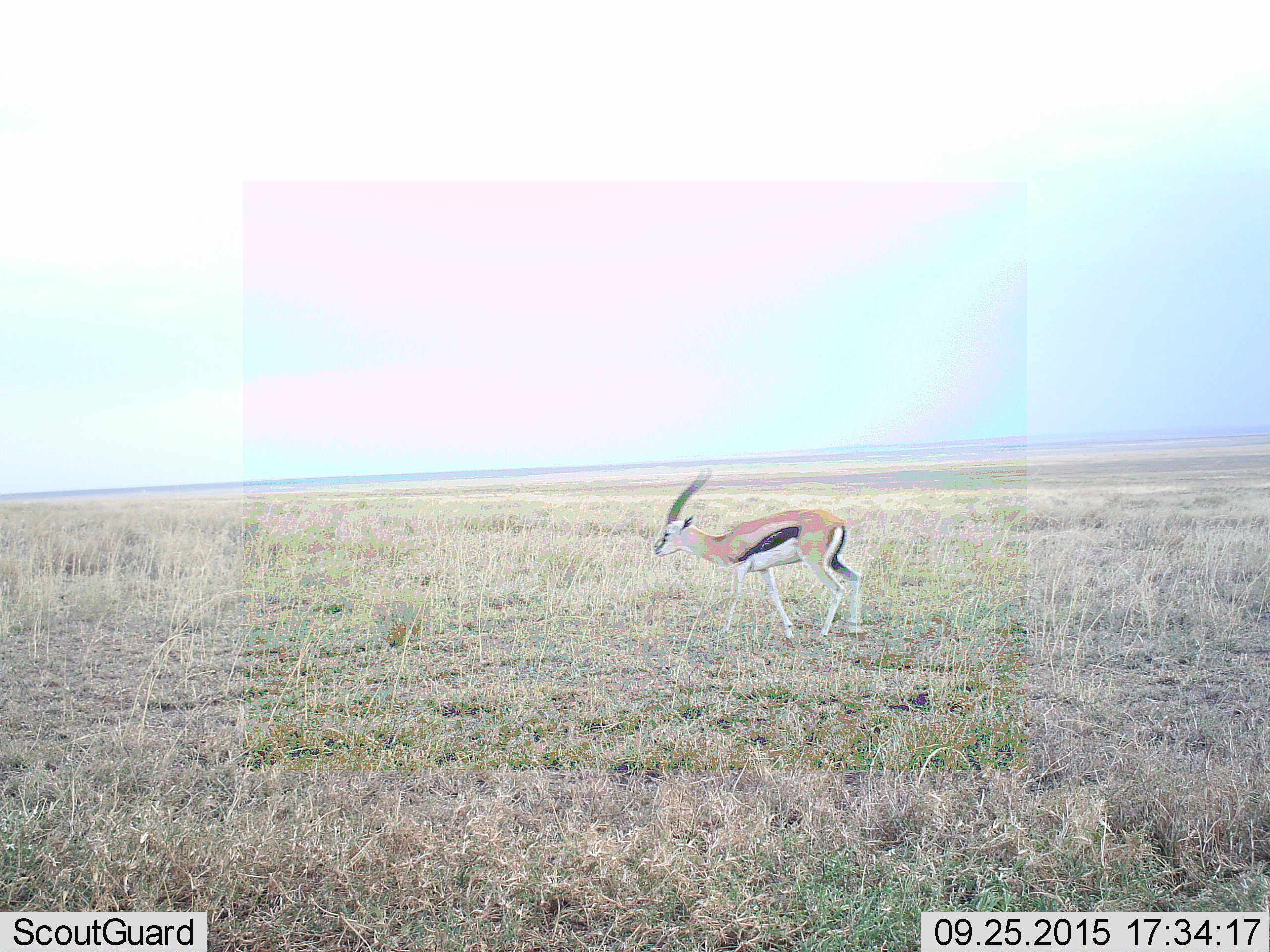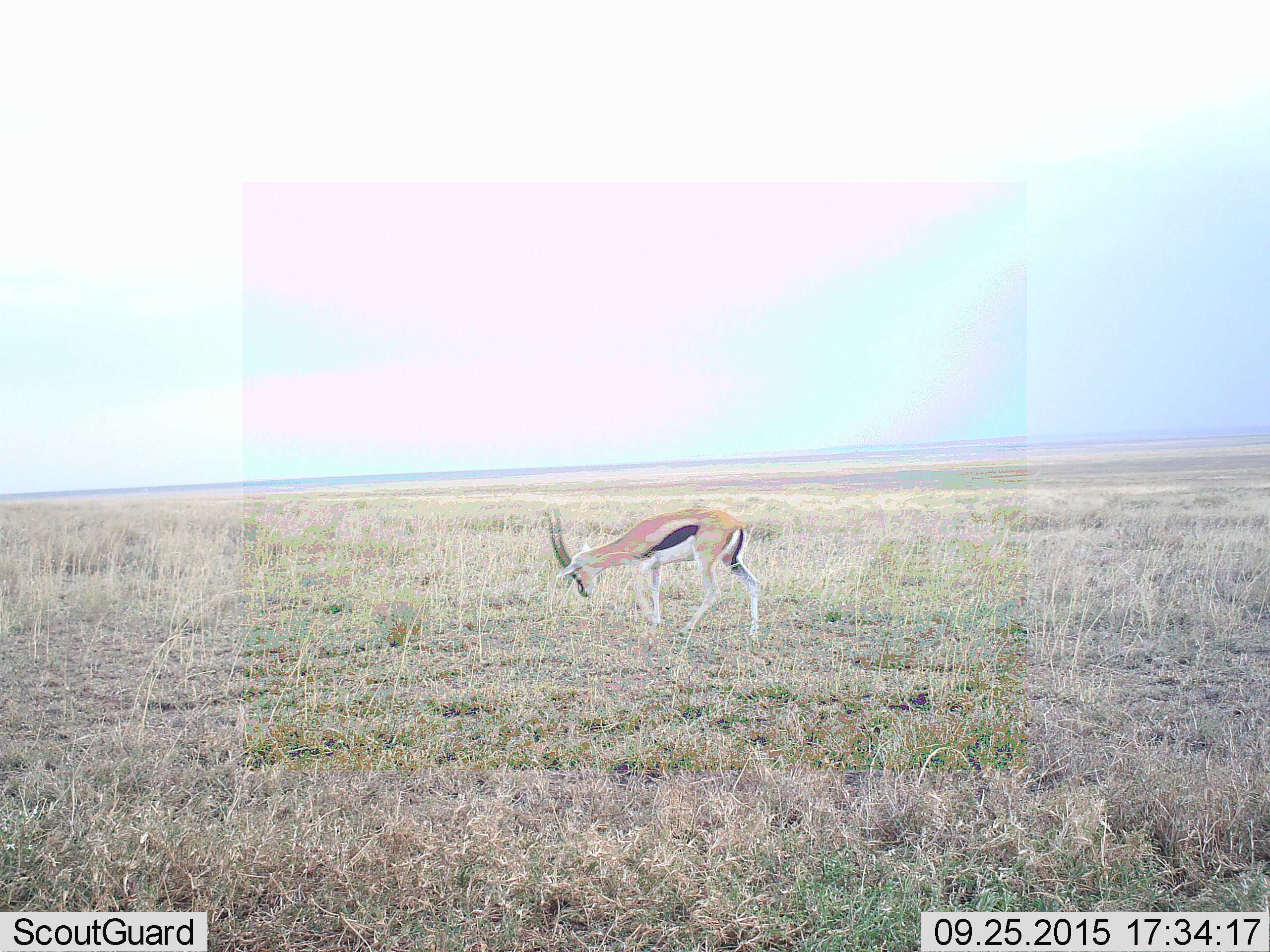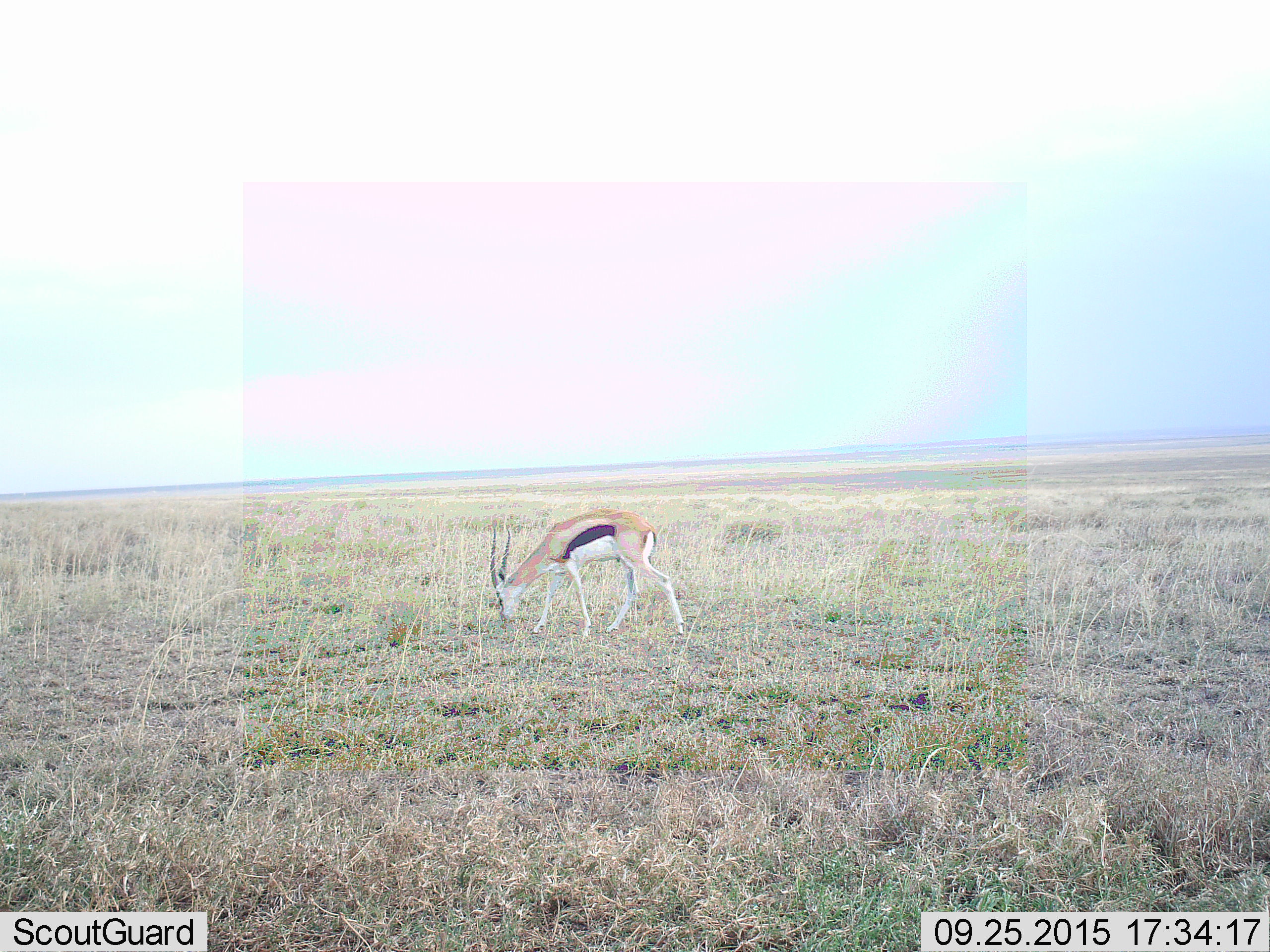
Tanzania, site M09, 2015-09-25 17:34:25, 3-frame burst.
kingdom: Animalia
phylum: Chordata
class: Mammalia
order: Artiodactyla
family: Bovidae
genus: Eudorcas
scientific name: Eudorcas thomsonii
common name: thomson's gazelle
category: gazellethomsons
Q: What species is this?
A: Gazellethomsons (thomson's gazelle) (Eudorcas thomsonii).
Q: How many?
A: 1.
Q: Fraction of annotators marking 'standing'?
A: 11%.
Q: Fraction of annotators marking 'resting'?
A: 0%.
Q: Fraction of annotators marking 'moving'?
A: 100%.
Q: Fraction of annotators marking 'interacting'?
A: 0%.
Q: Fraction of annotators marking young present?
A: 0%.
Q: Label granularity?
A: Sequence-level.